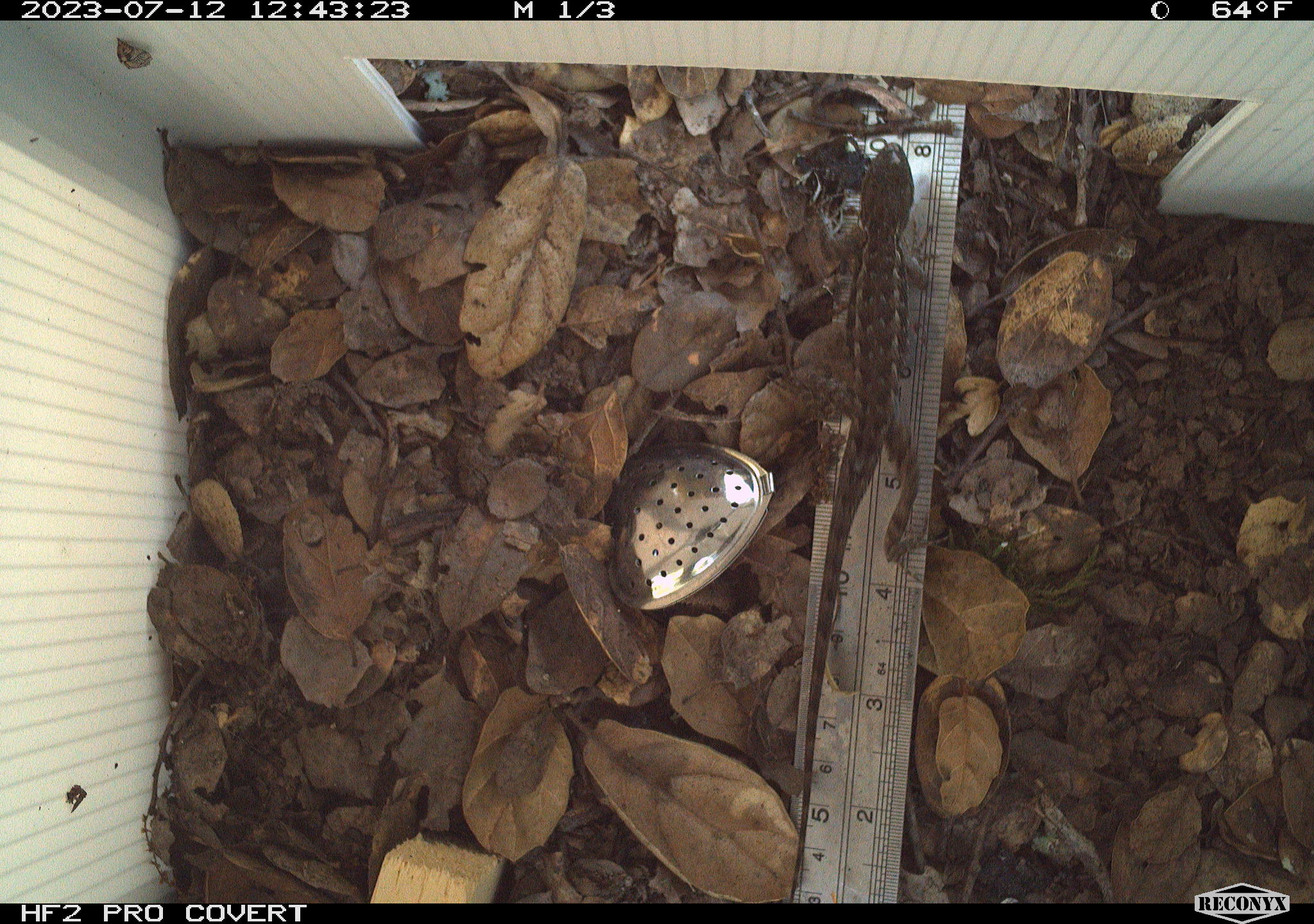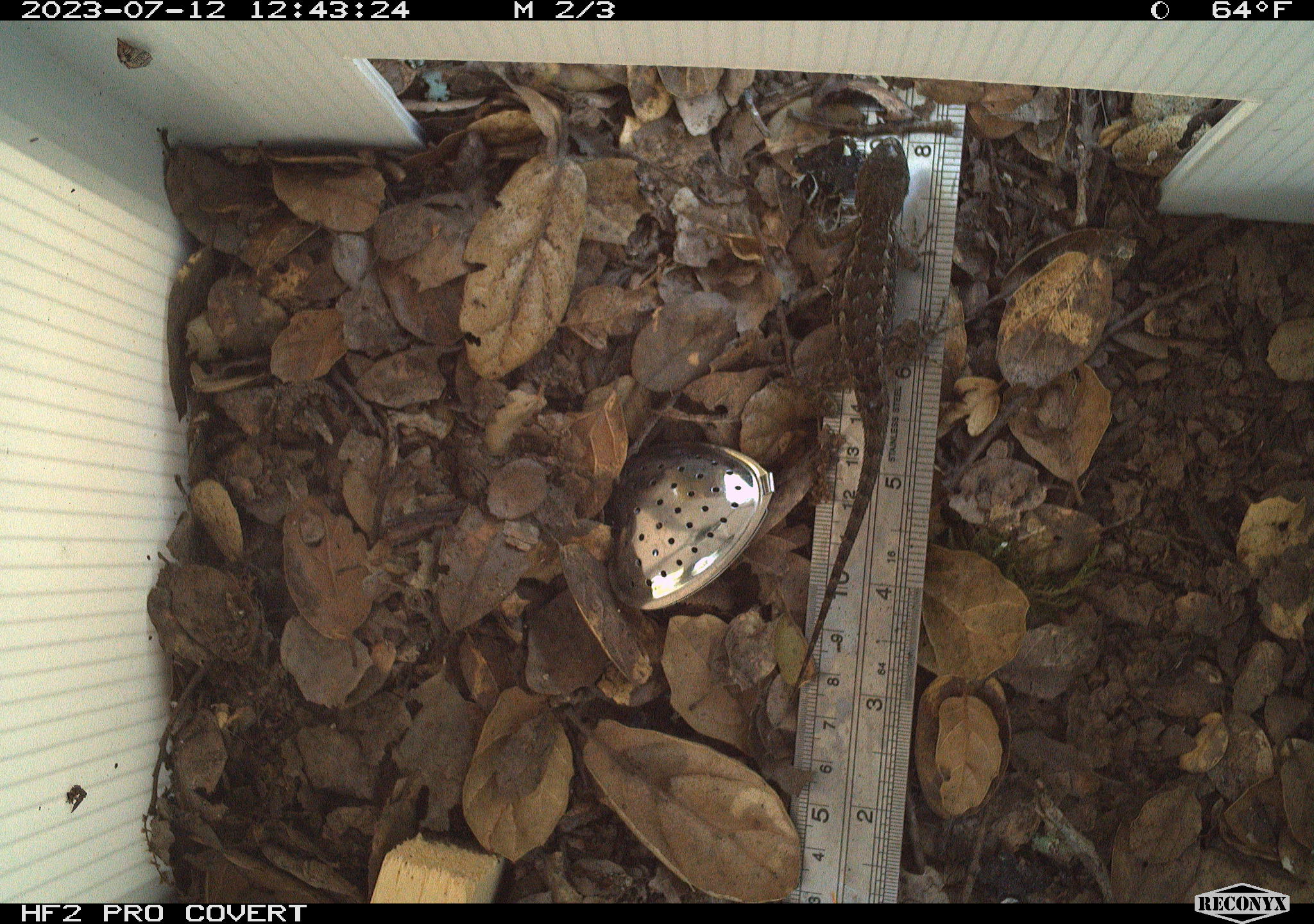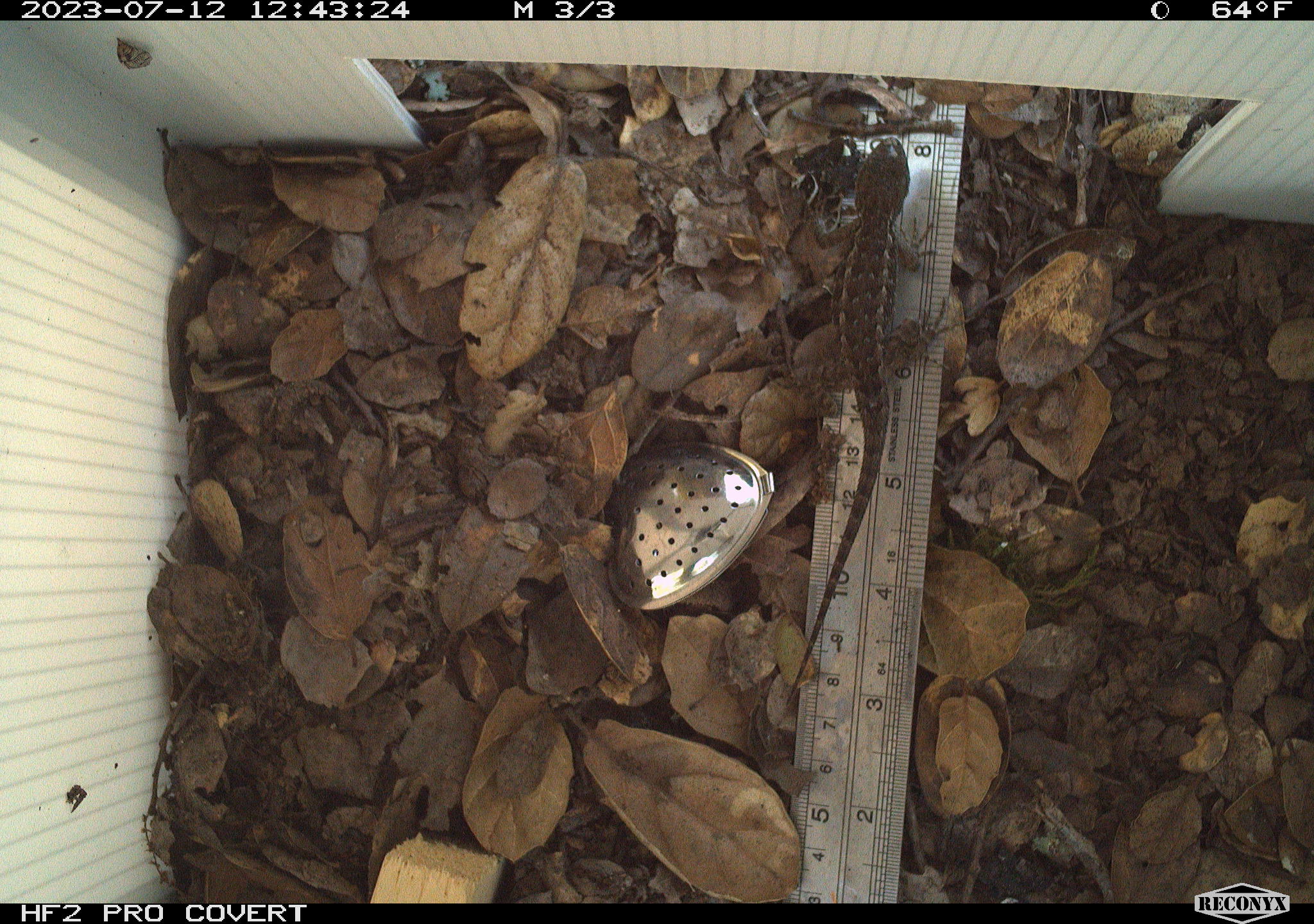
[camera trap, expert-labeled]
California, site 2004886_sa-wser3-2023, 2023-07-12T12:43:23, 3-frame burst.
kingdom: Animalia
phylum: Chordata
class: Reptilia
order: Squamata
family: Phrynosomatidae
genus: Sceloporus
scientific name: Sceloporus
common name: spiny lizards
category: sceloporus species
Sceloporus species (spiny lizards) (Sceloporus).